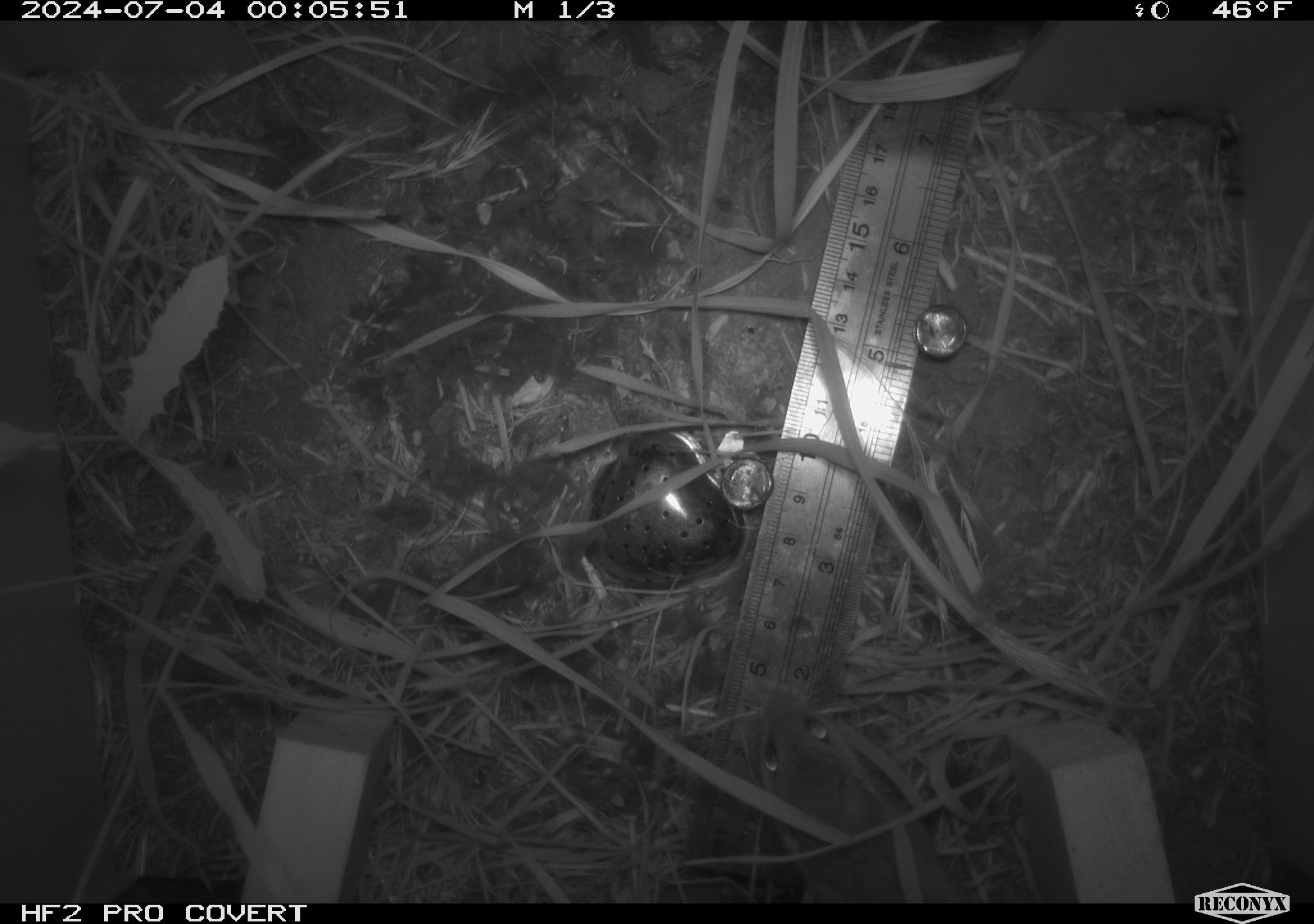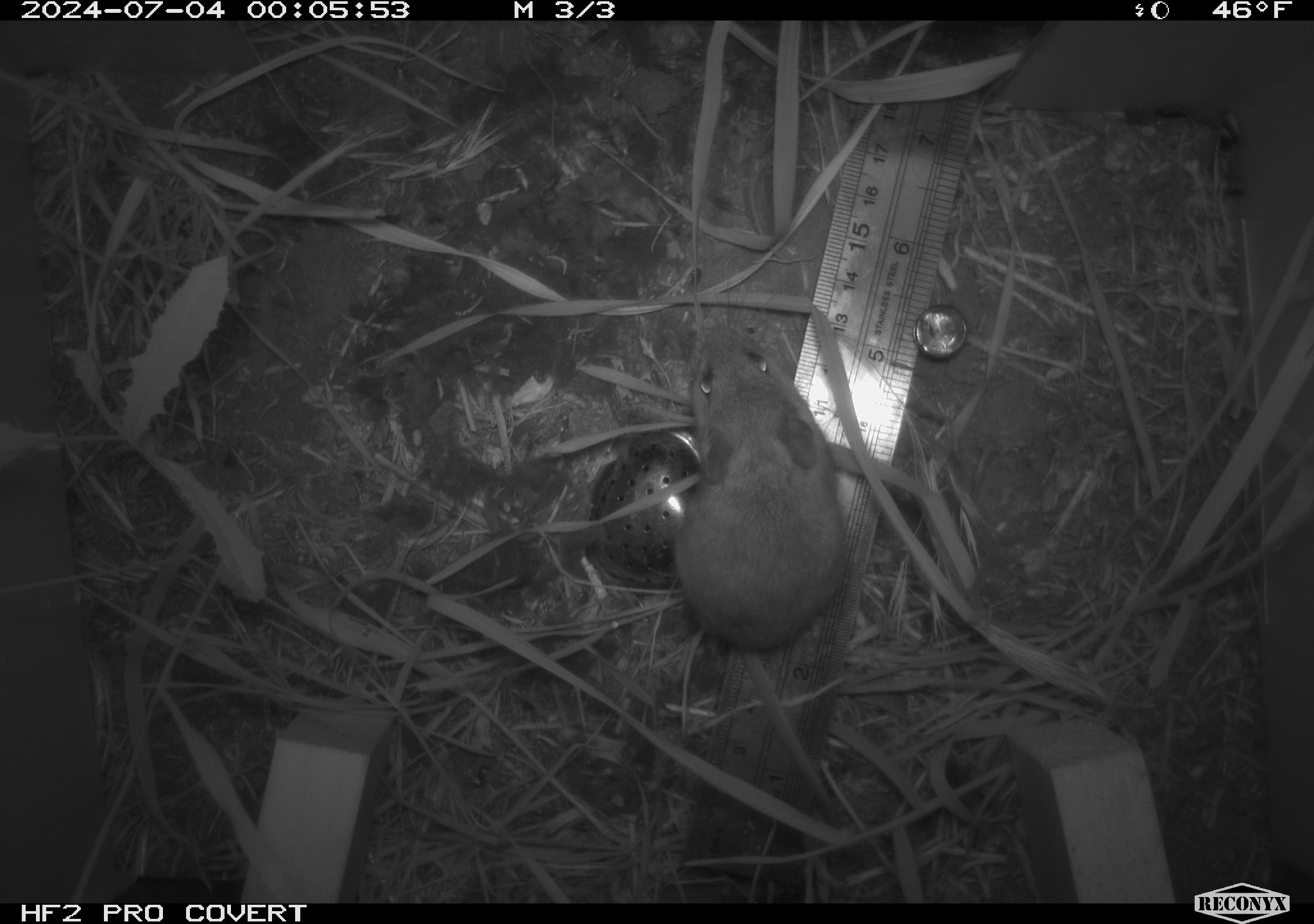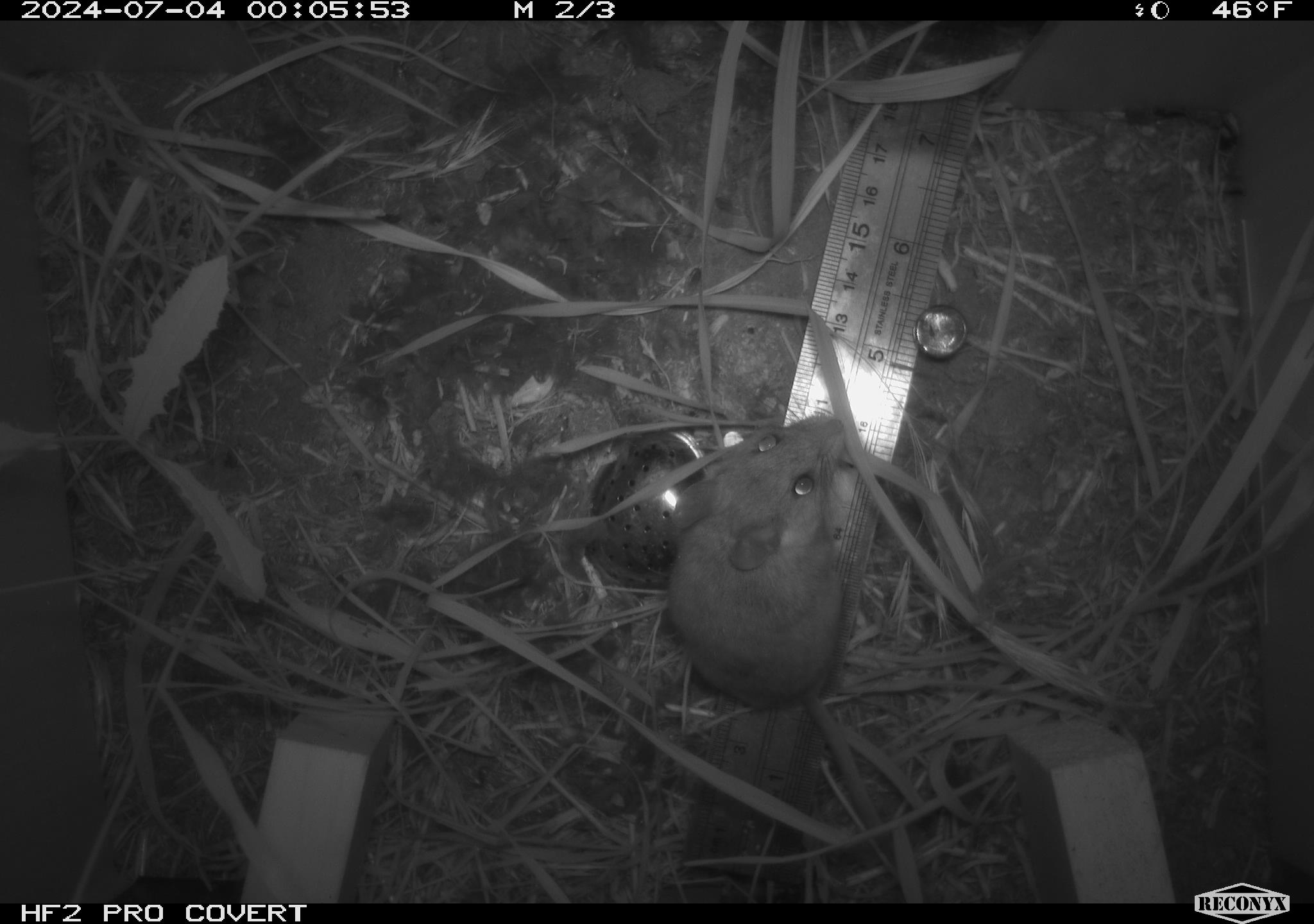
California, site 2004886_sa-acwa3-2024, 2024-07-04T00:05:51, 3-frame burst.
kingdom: Animalia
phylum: Chordata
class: Mammalia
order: Rodentia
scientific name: Rodentia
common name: mouse species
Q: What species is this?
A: Mouse species (Rodentia).